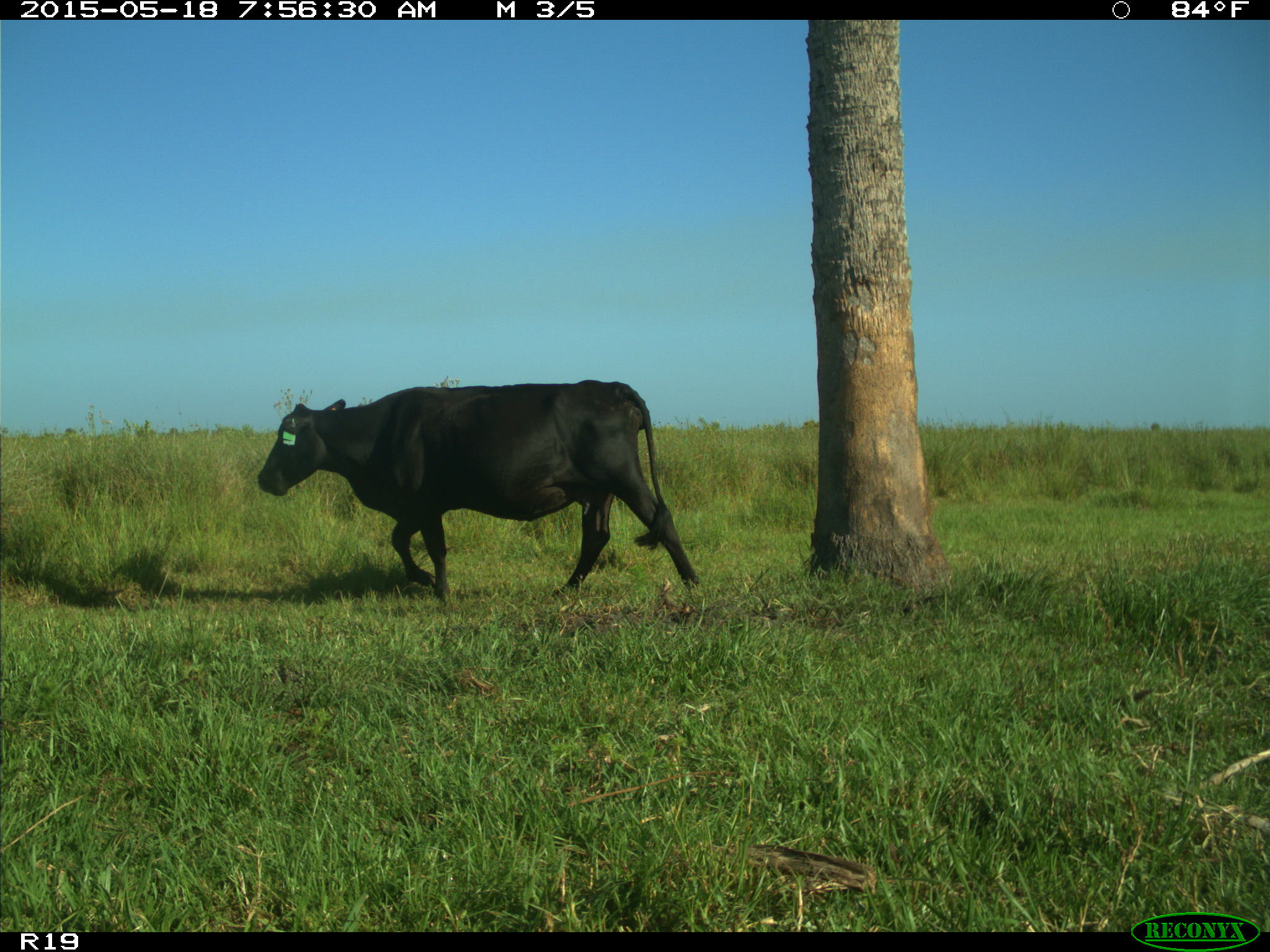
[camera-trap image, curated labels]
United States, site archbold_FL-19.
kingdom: Animalia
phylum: Chordata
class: Mammalia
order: Artiodactyla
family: Bovidae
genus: Bos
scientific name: Bos taurus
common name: domestic cow